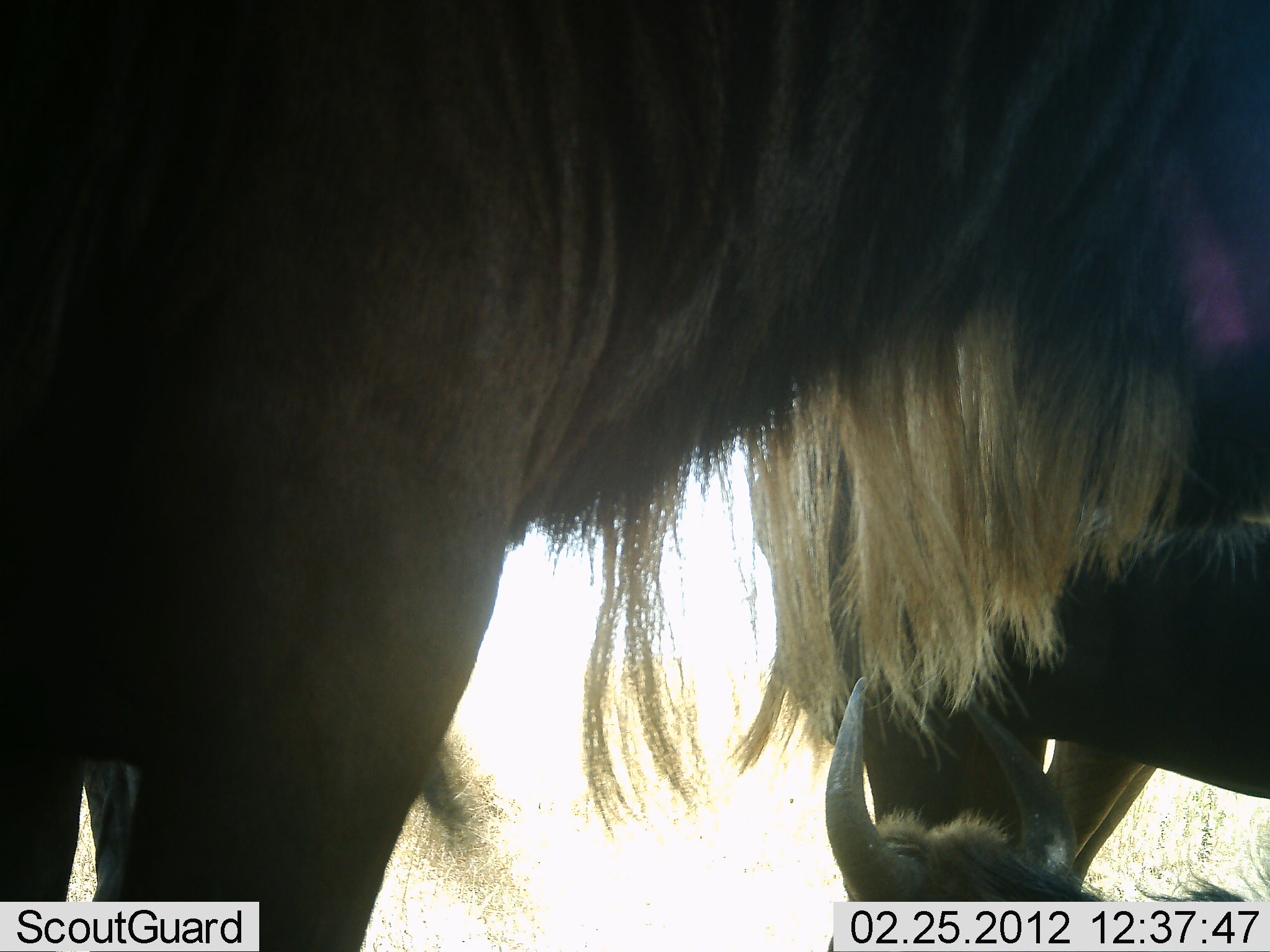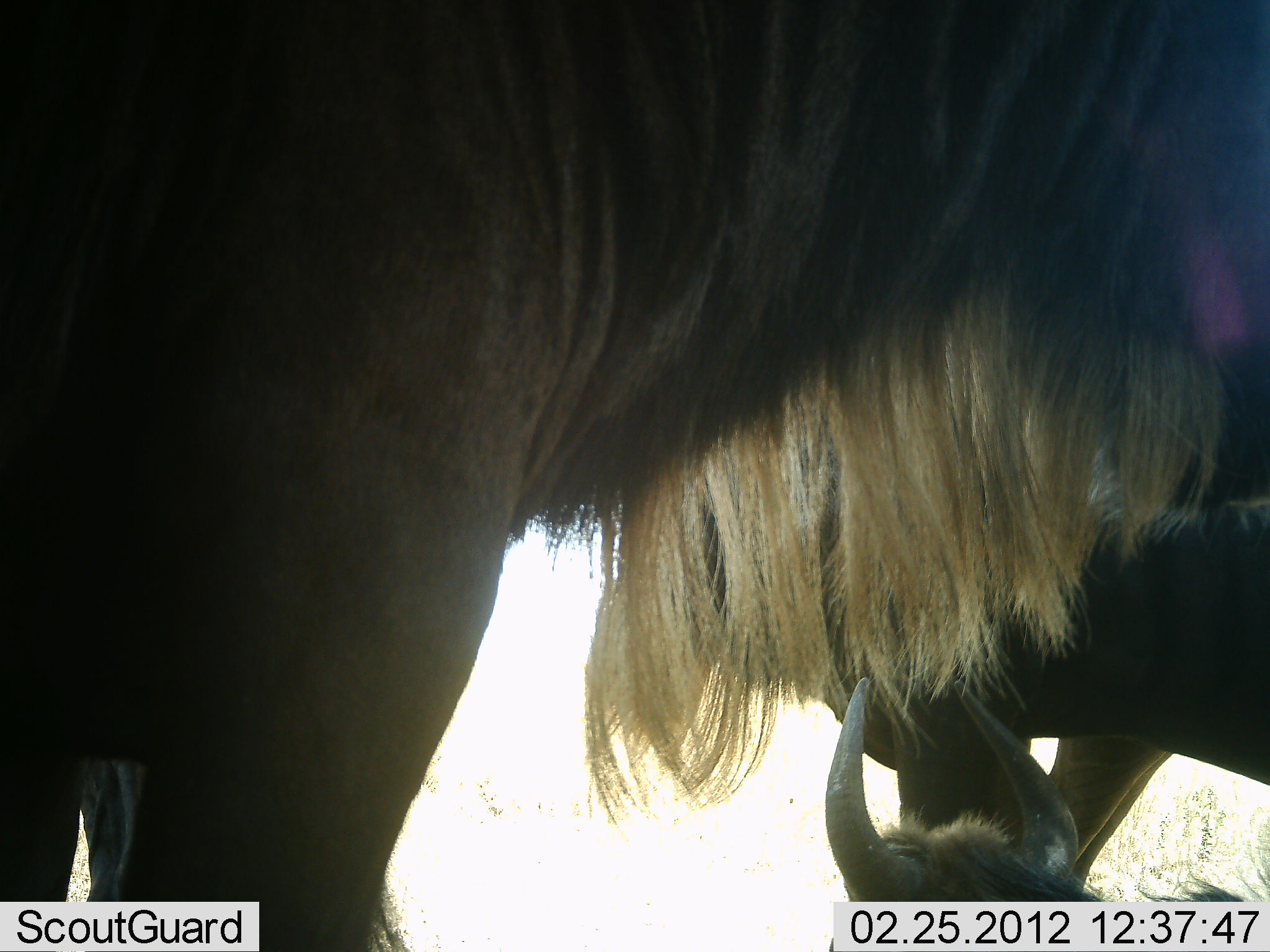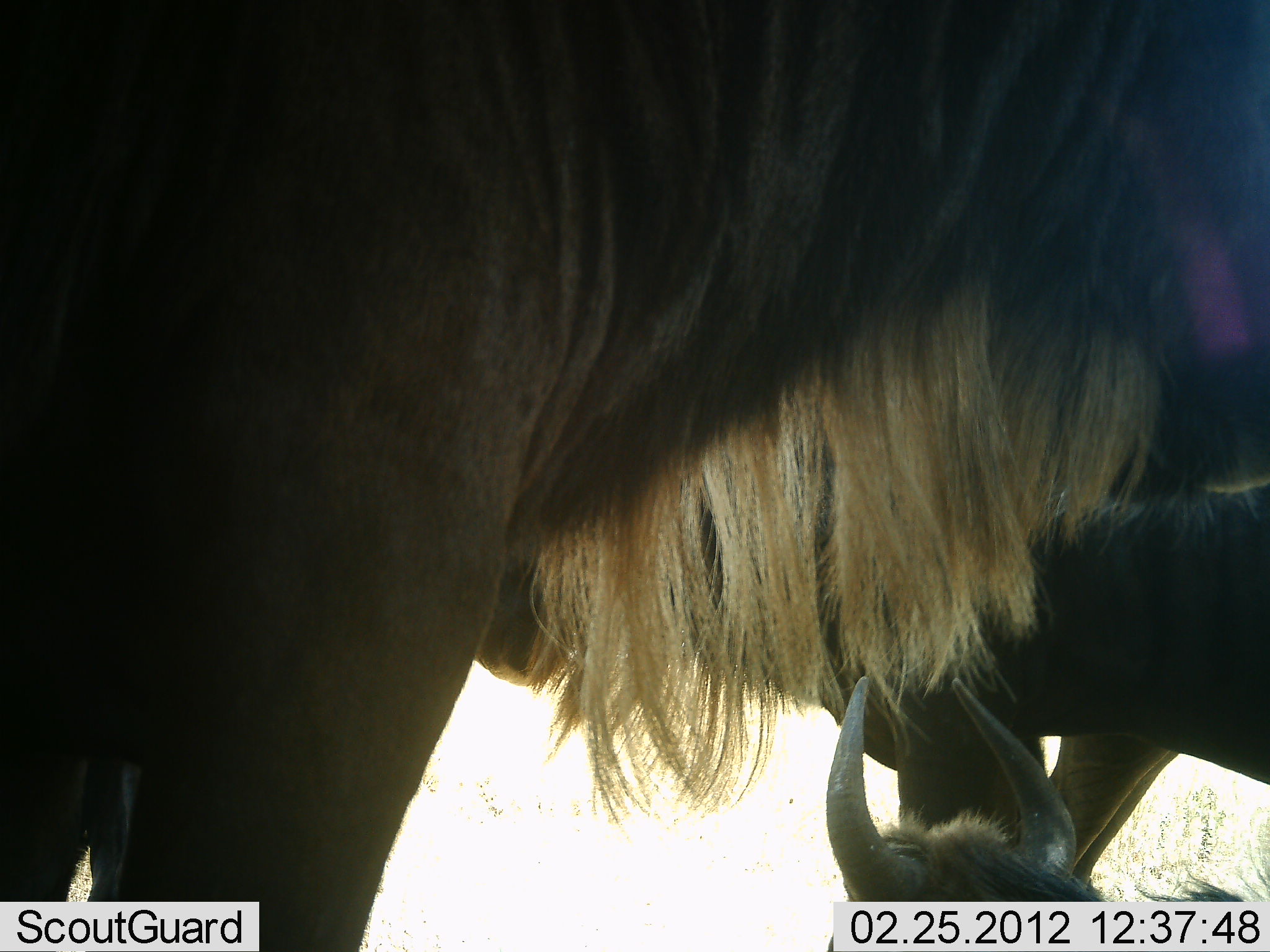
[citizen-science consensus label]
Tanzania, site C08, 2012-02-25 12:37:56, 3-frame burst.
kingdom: Animalia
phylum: Chordata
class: Mammalia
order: Artiodactyla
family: Bovidae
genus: Connochaetes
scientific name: Connochaetes taurinus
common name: blue wildebeest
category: wildebeest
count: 3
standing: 79%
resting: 79%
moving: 0%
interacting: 0%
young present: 12%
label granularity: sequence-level